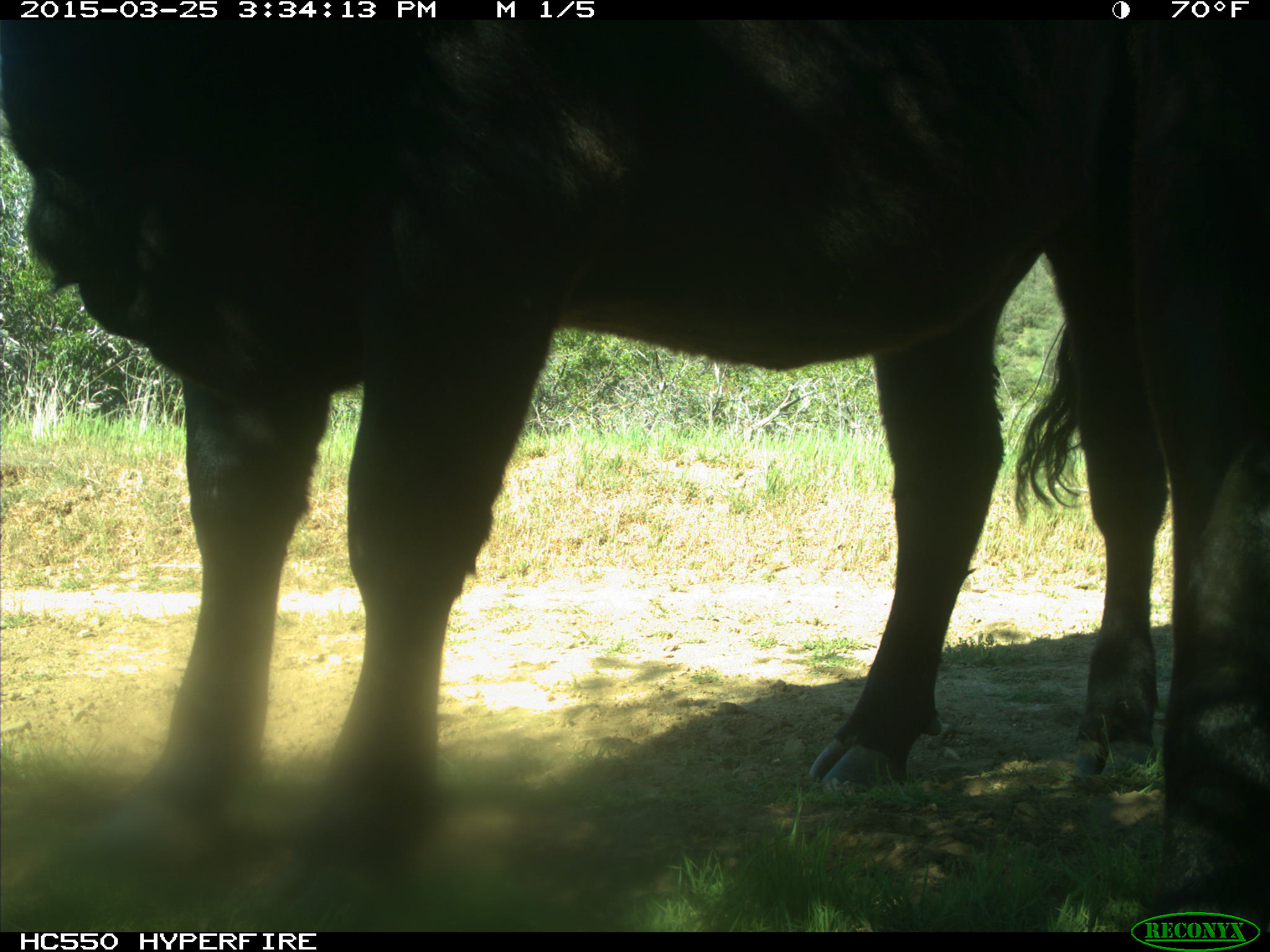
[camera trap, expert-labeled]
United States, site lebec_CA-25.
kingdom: Animalia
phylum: Chordata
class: Mammalia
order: Artiodactyla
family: Bovidae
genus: Bos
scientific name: Bos taurus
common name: domestic cow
Bos taurus (domestic cow).